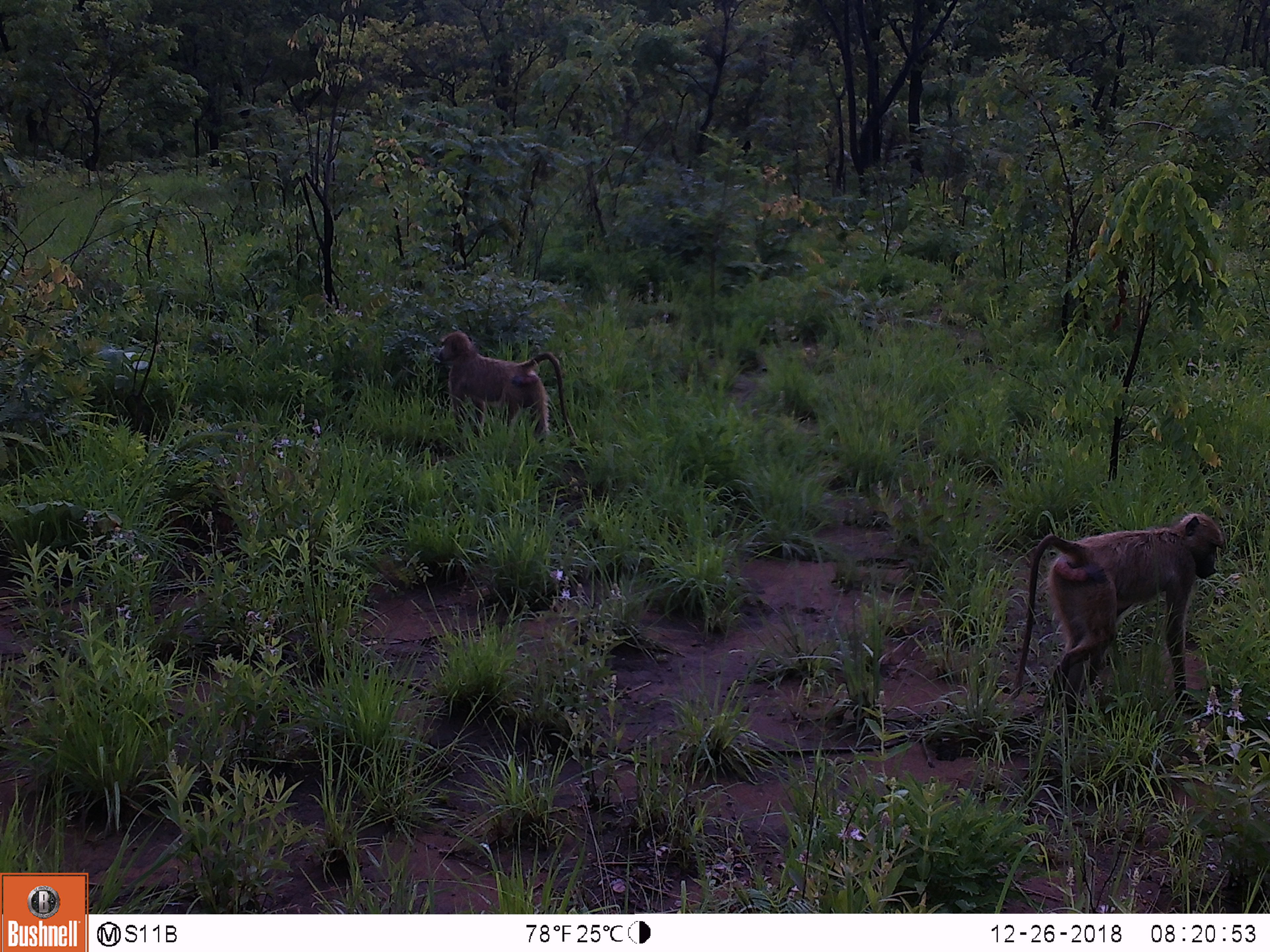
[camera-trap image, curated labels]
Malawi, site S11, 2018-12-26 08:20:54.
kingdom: Animalia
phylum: Chordata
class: Mammalia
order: Primates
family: Cercopithecidae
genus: Papio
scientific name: Papio cynocephalus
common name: yellow baboon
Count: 2.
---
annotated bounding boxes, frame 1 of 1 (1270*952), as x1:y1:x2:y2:
yellow baboon: 1007:500:1236:732; 432:330:592:451